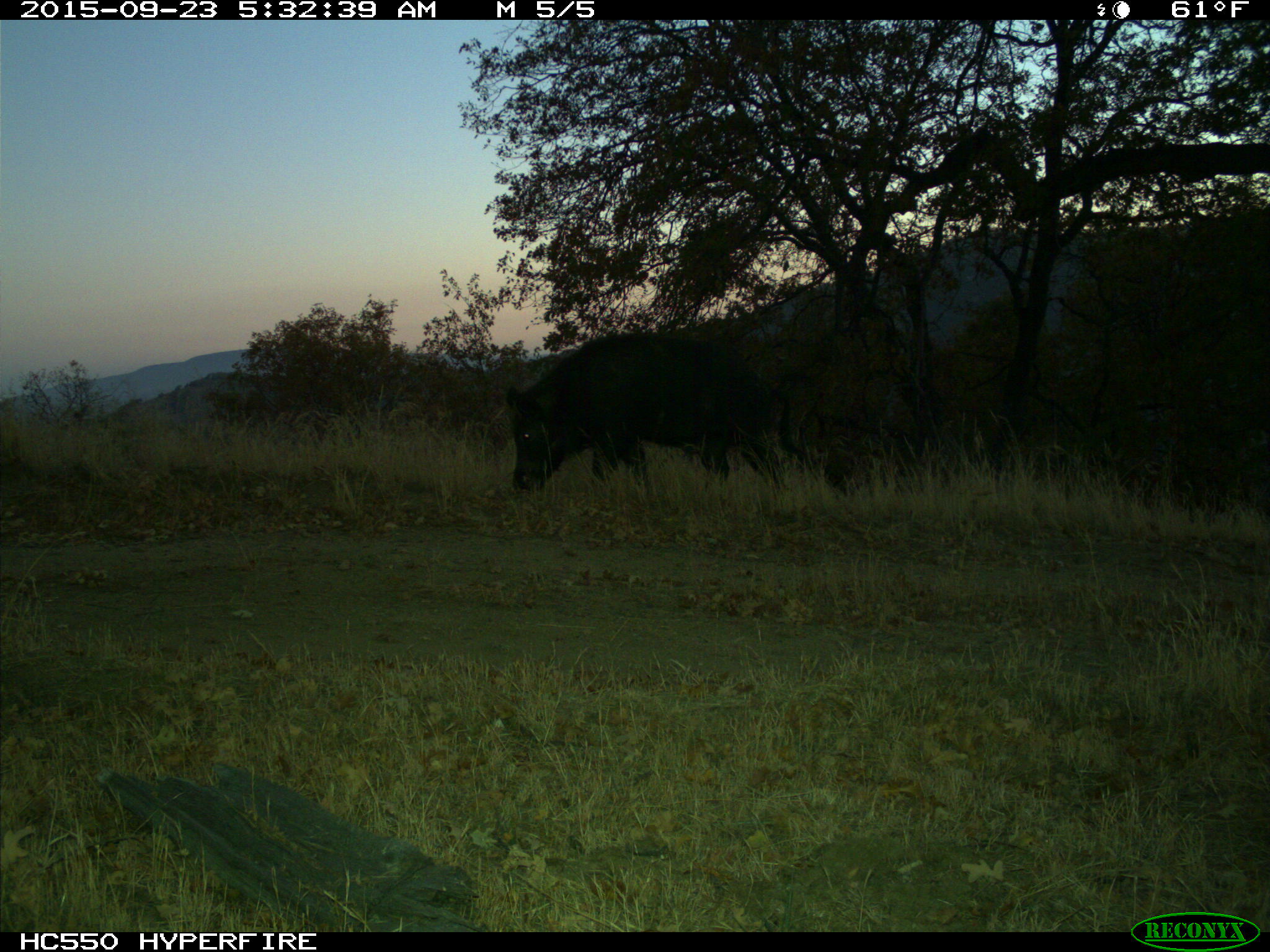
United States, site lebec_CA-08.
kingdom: Animalia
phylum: Chordata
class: Mammalia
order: Artiodactyla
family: Suidae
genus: Sus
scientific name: Sus scrofa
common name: wild boar